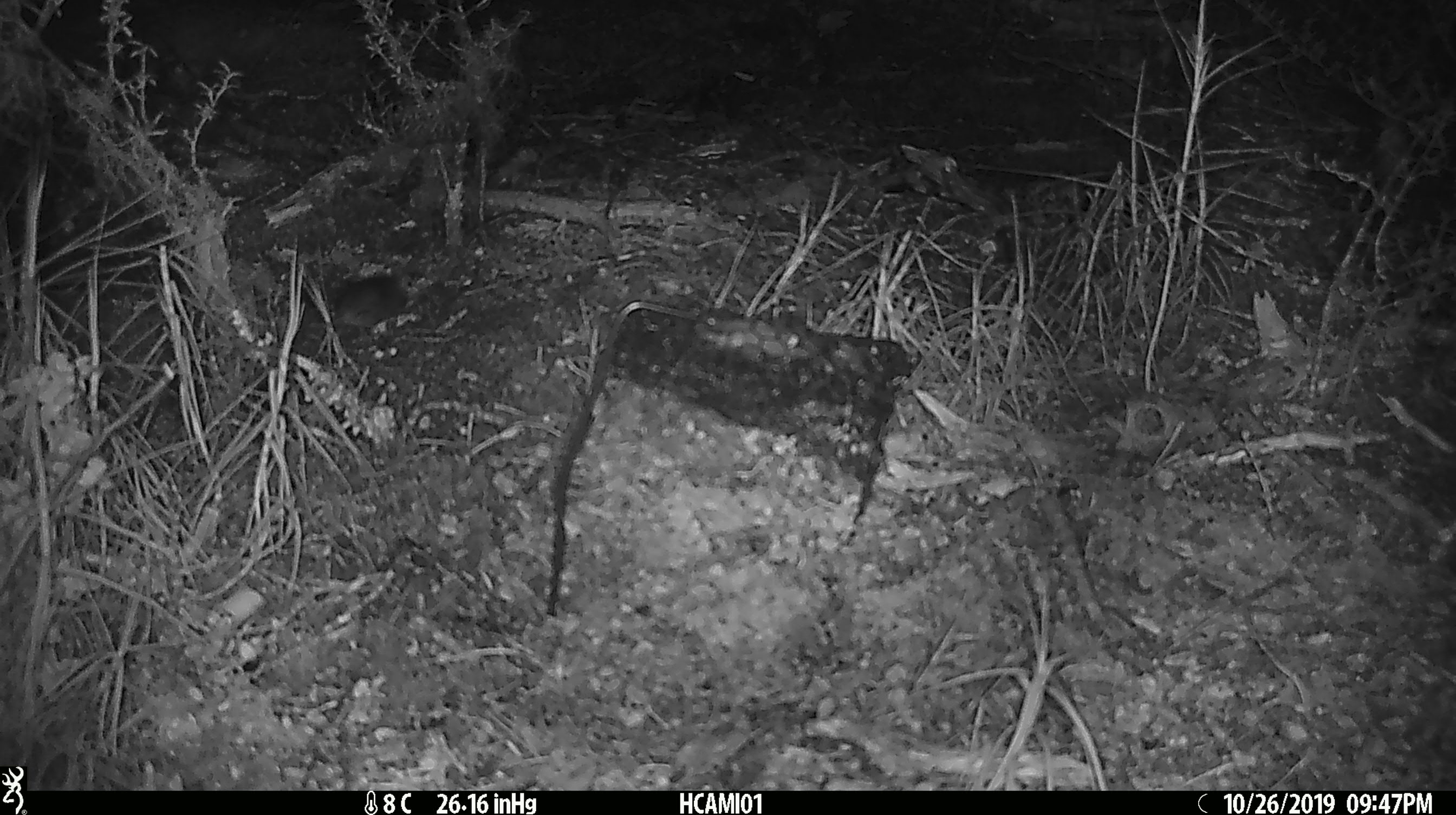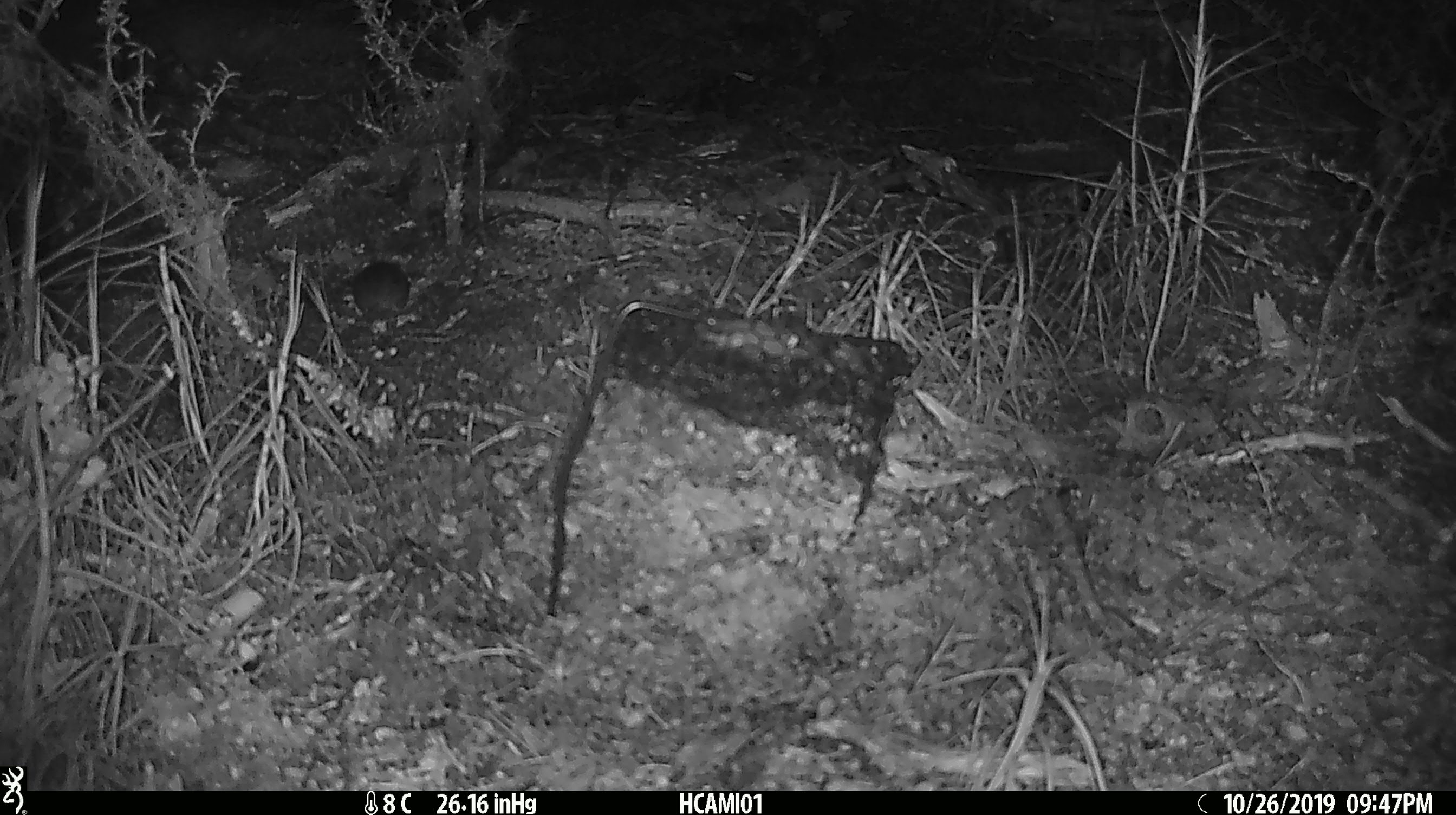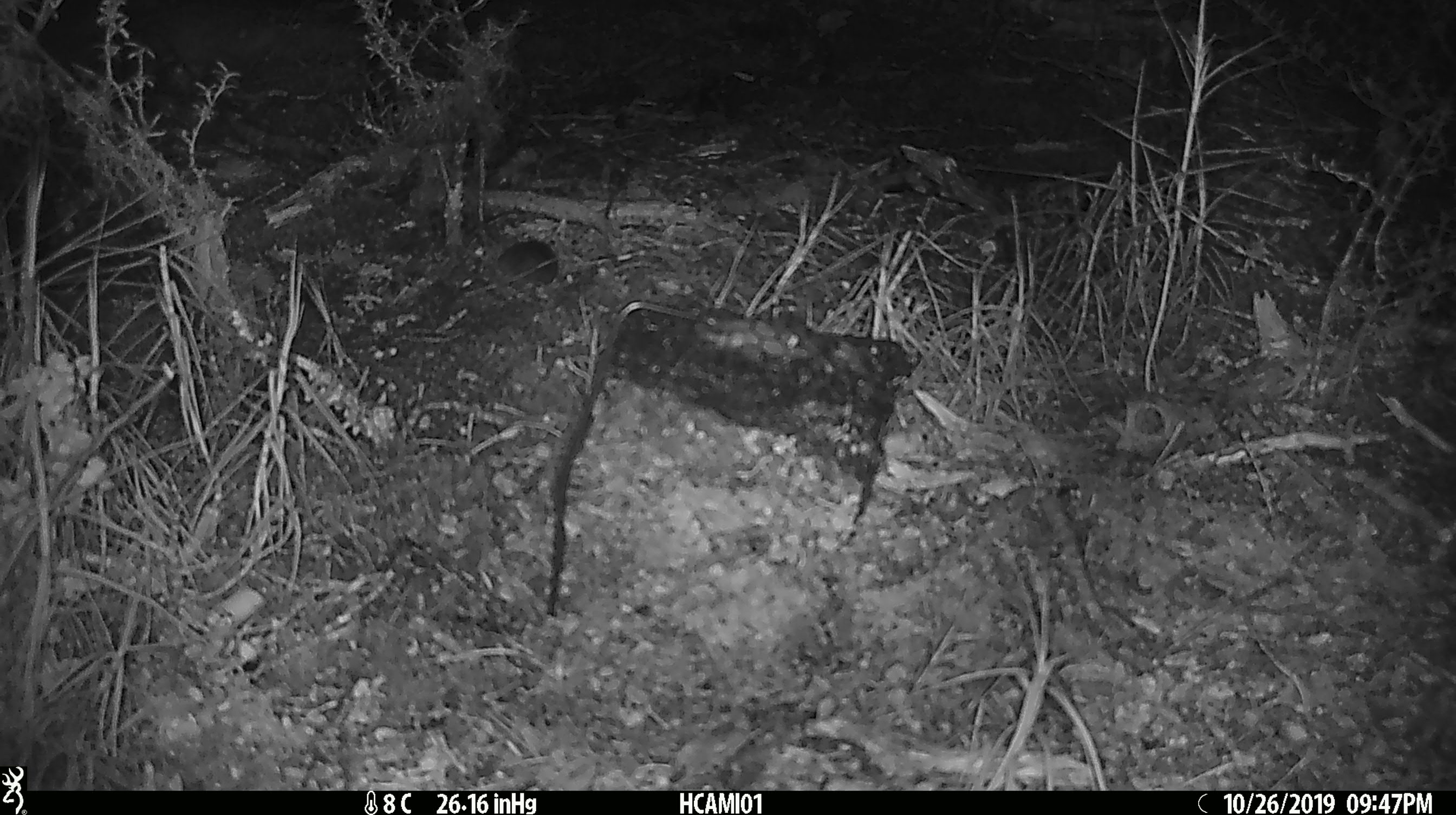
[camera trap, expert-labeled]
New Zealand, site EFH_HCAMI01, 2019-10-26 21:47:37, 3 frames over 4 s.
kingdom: Animalia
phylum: Chordata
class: Mammalia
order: Rodentia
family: Muridae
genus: Mus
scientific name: Mus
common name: mouse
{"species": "mouse (Mus)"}